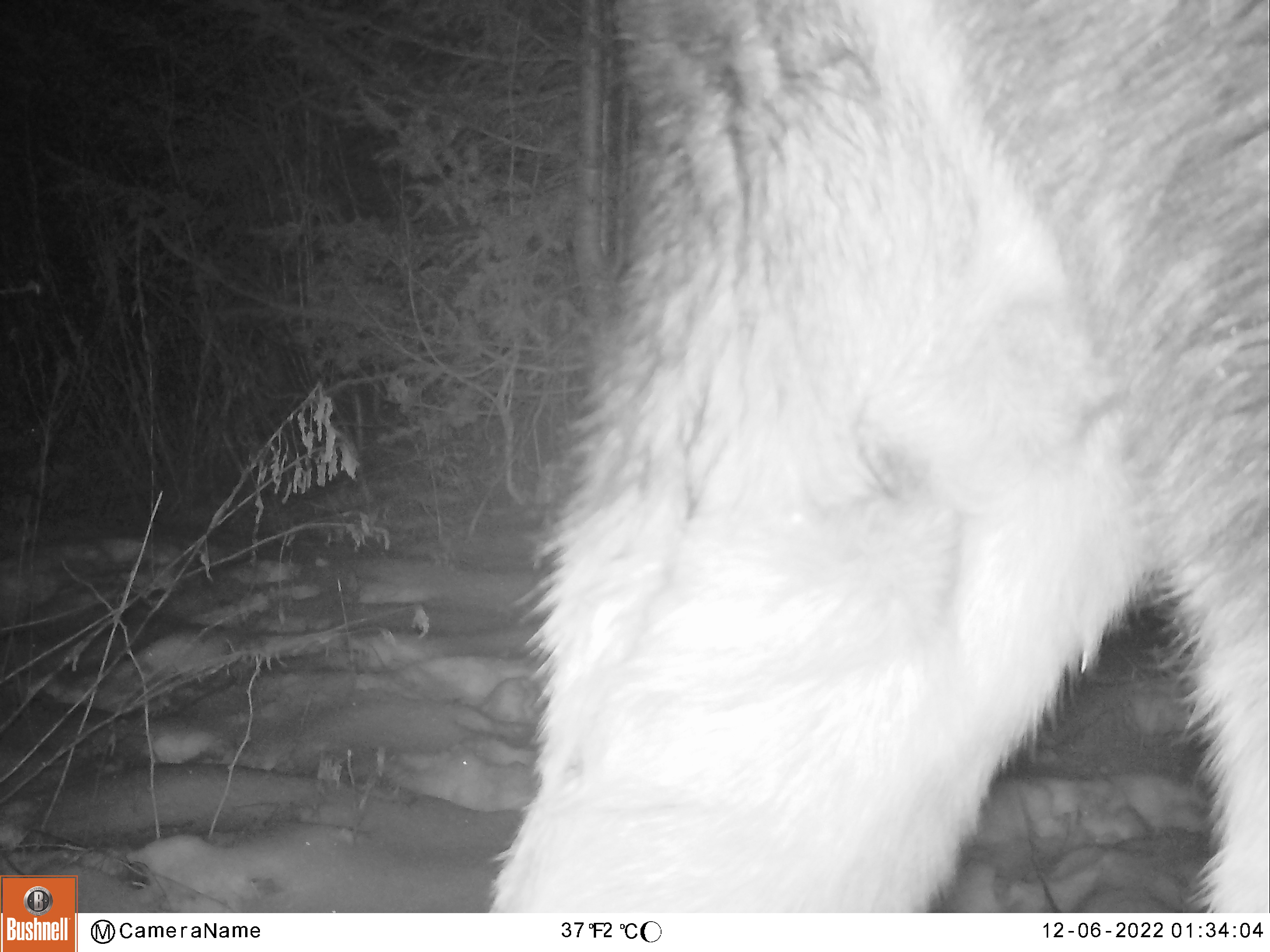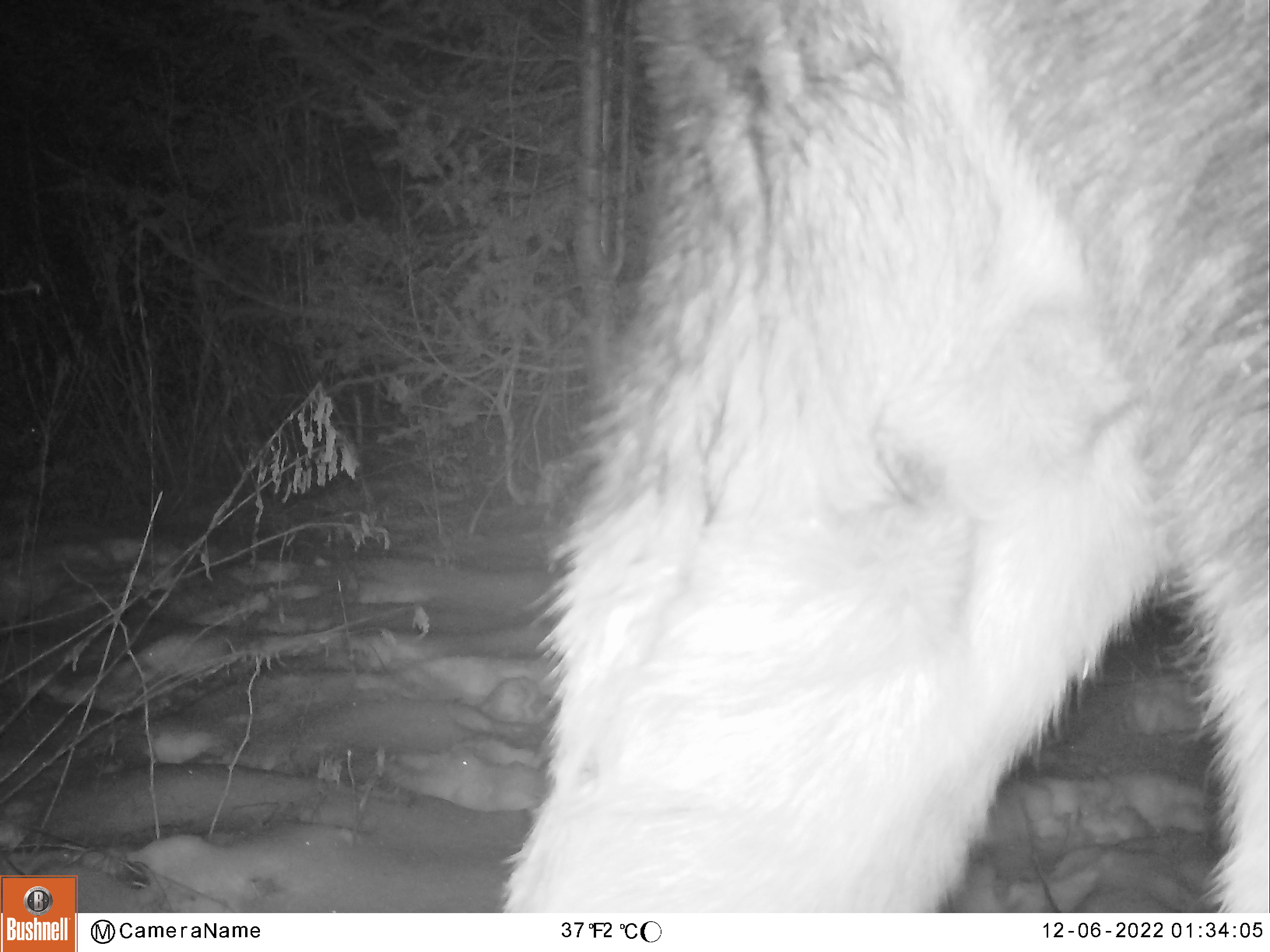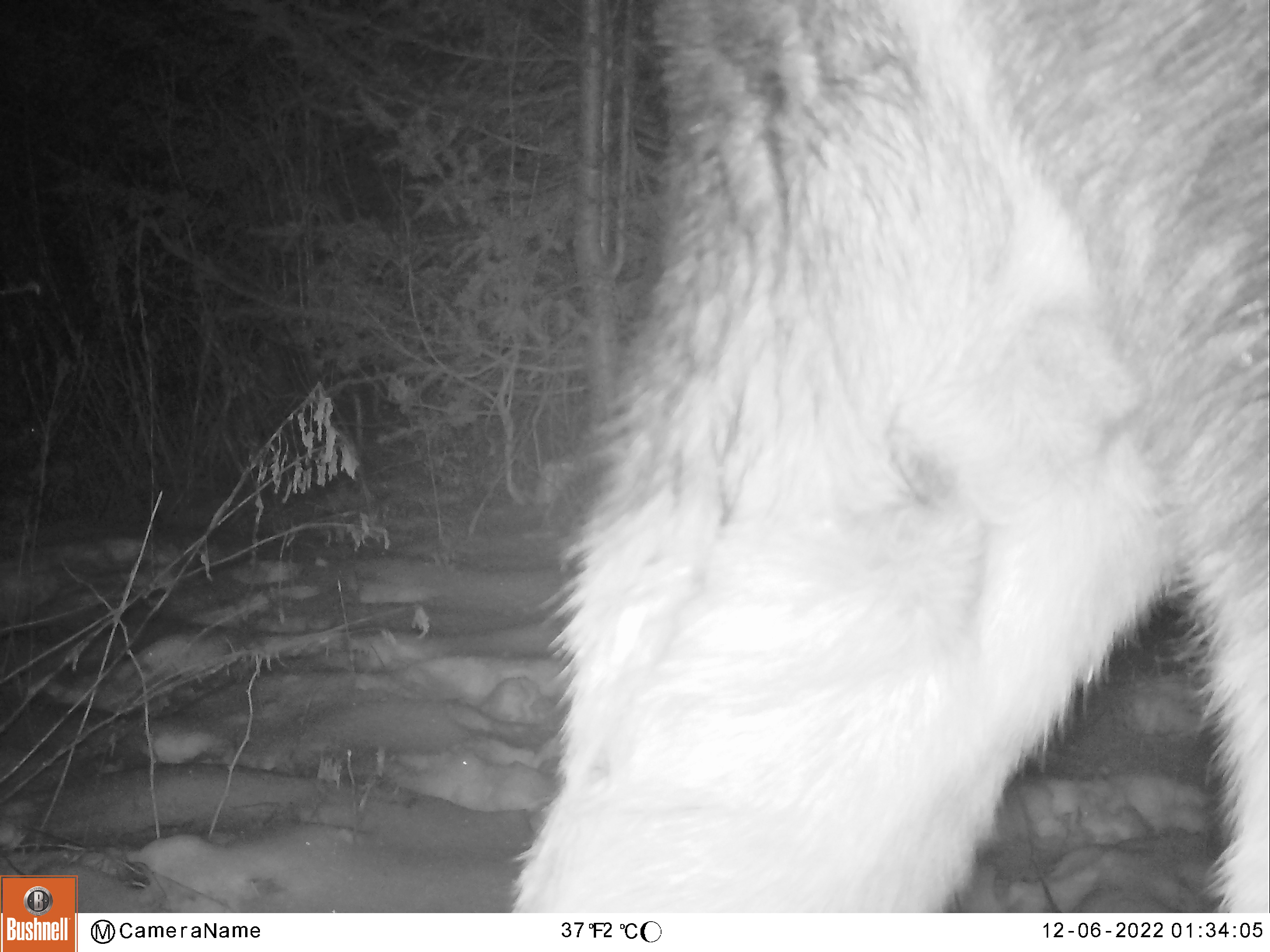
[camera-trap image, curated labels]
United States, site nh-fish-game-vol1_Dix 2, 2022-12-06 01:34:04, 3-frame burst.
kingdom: Animalia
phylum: Chordata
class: Mammalia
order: Artiodactyla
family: Cervidae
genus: Alces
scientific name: Alces alces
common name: moose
Moose (Alces alces).